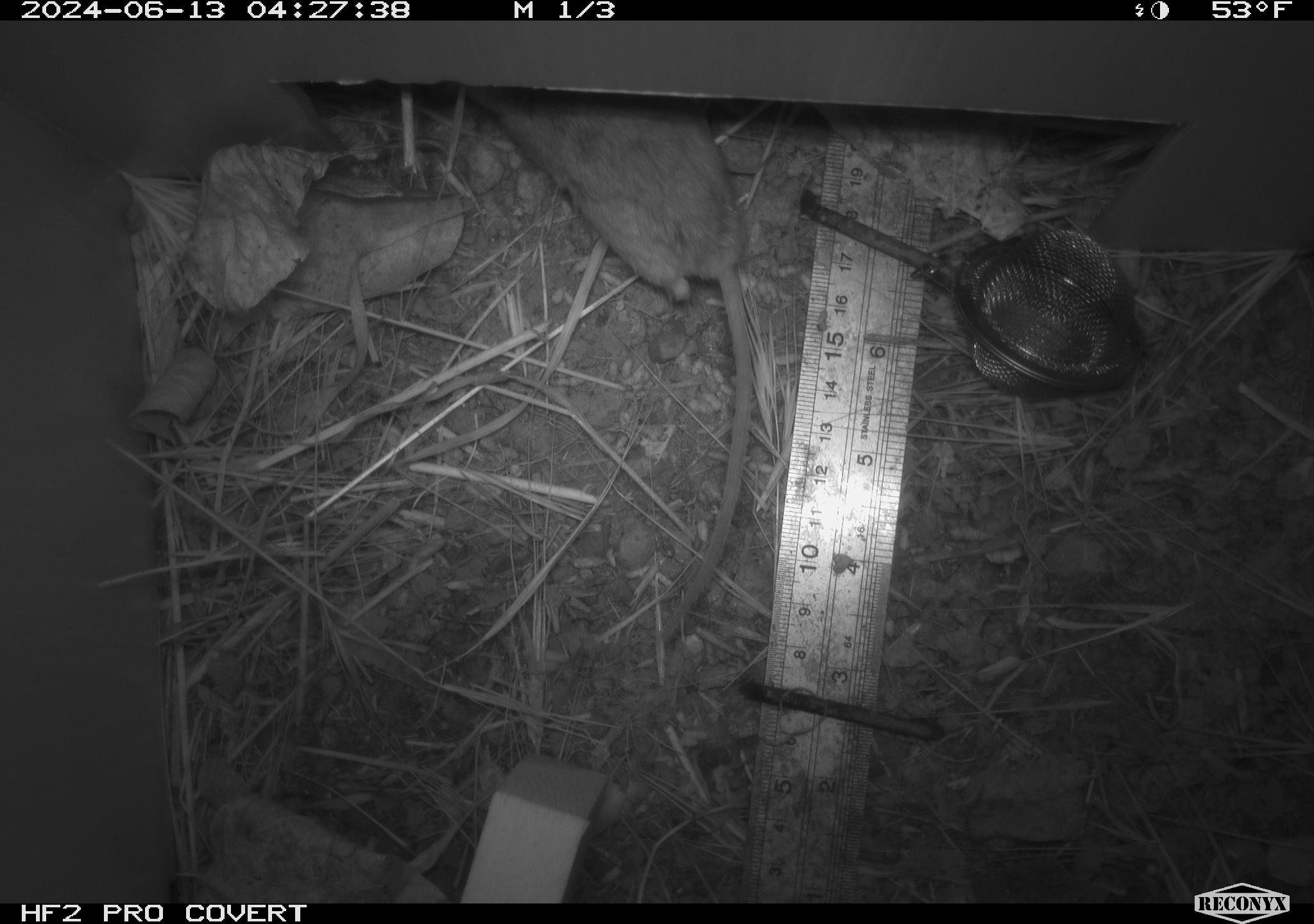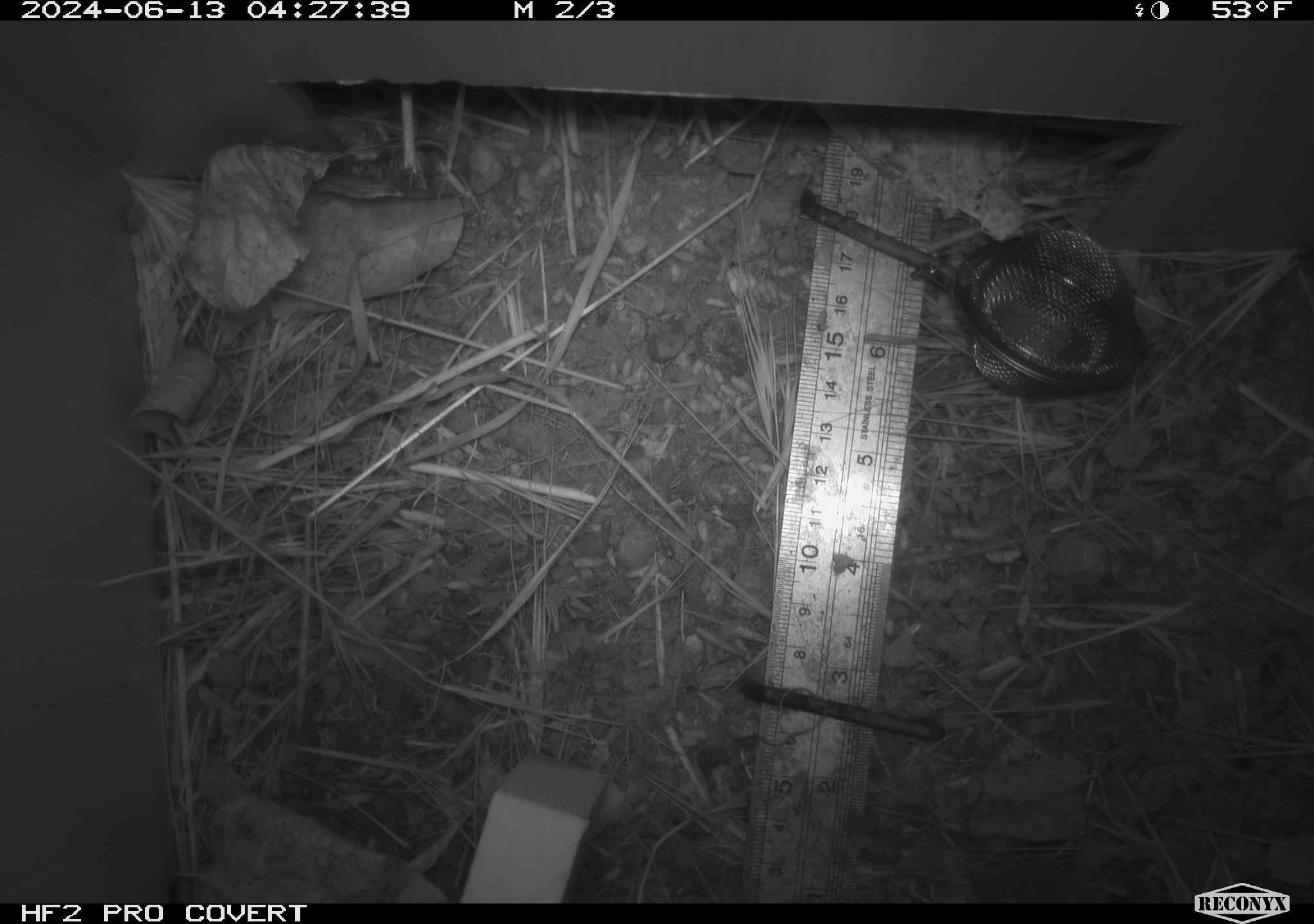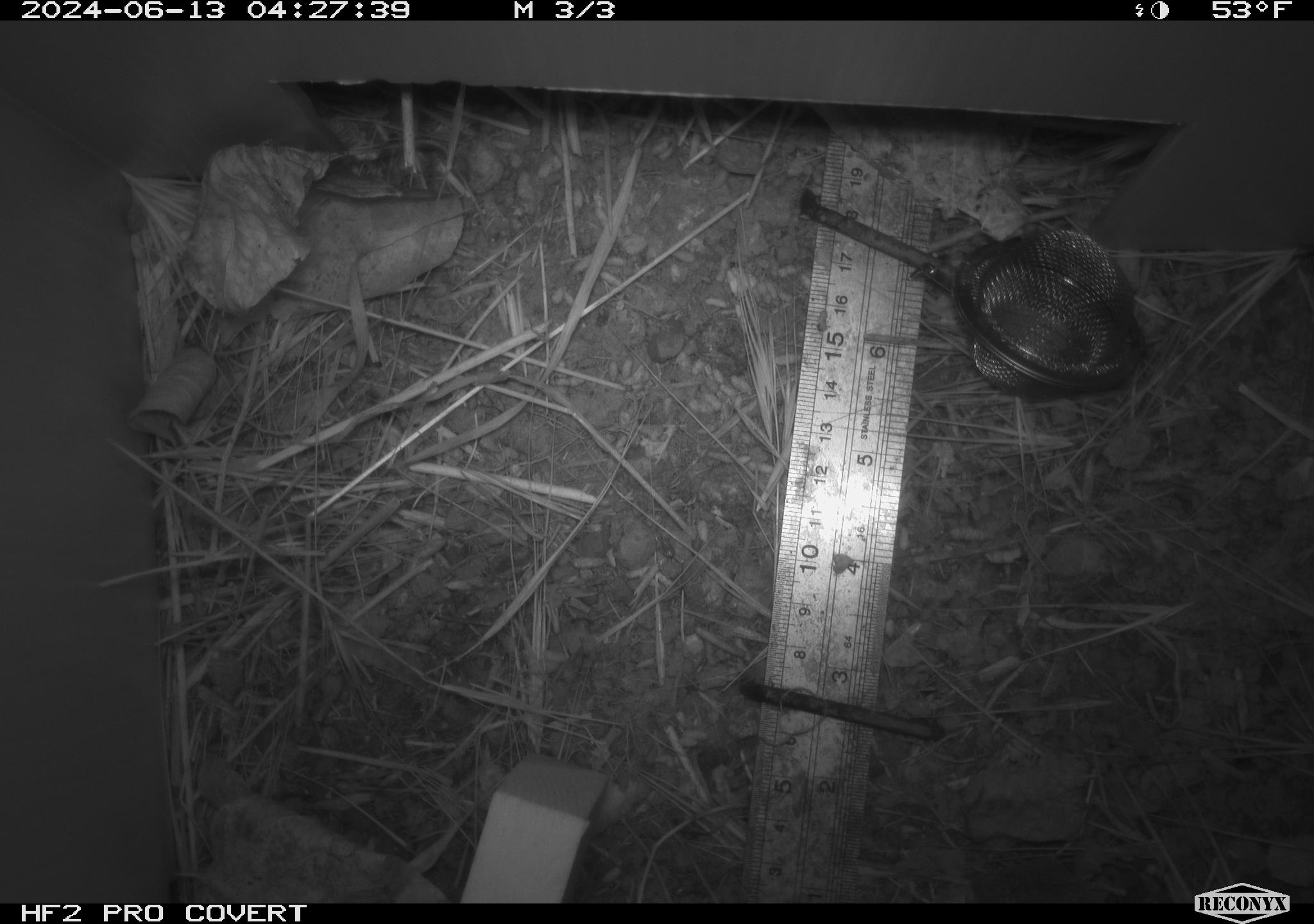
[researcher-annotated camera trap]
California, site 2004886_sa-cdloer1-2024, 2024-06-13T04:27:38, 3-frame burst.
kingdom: Animalia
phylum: Chordata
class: Mammalia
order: Rodentia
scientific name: Rodentia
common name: mouse species